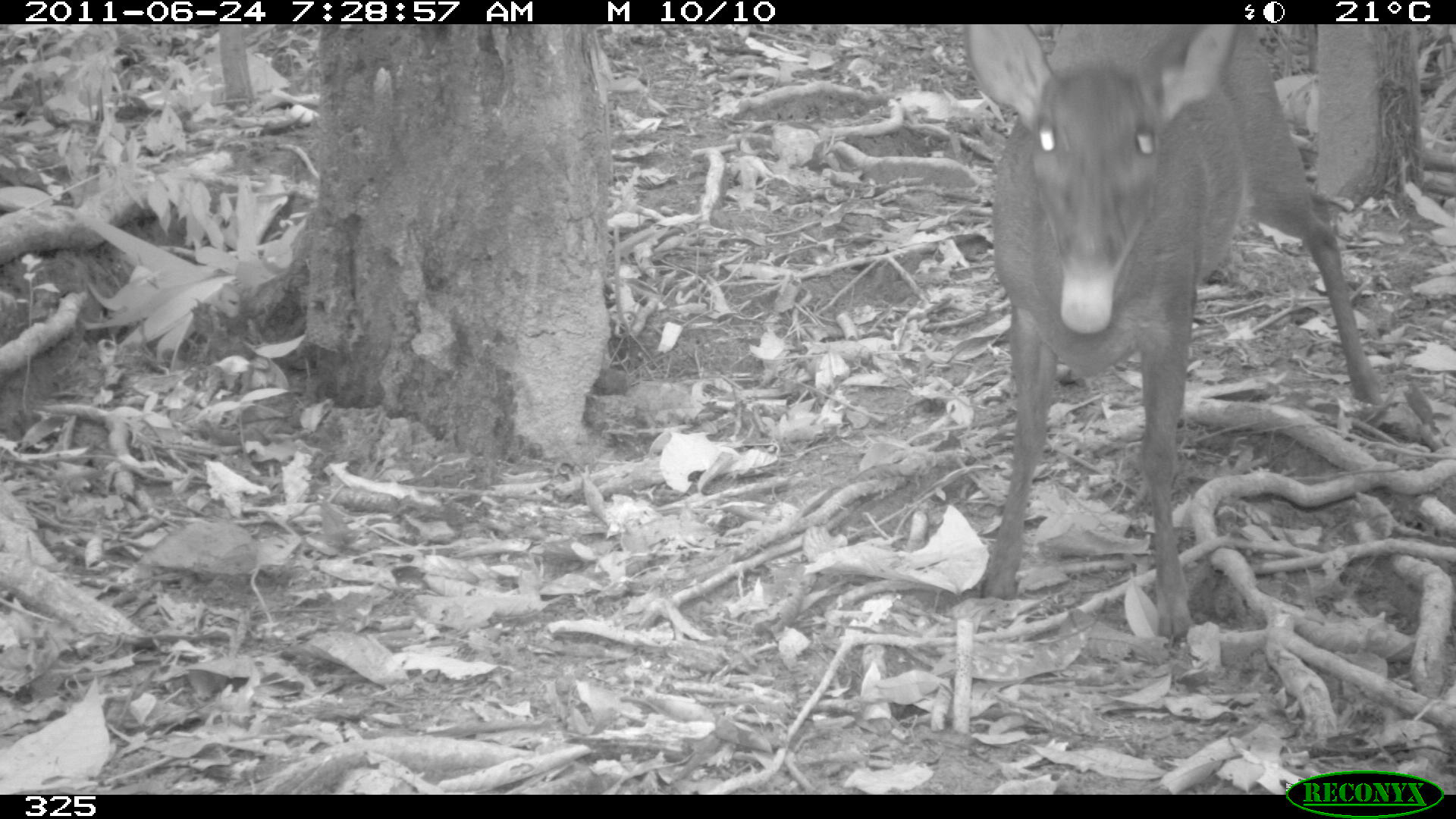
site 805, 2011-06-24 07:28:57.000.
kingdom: Animalia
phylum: Chordata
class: Mammalia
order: Artiodactyla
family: Cervidae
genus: Mazama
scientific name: Mazama gouazoubira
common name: gray brocket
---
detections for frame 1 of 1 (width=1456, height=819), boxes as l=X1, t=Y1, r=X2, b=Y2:
mazama gouazoubira: l=961, t=25, r=1384, b=643